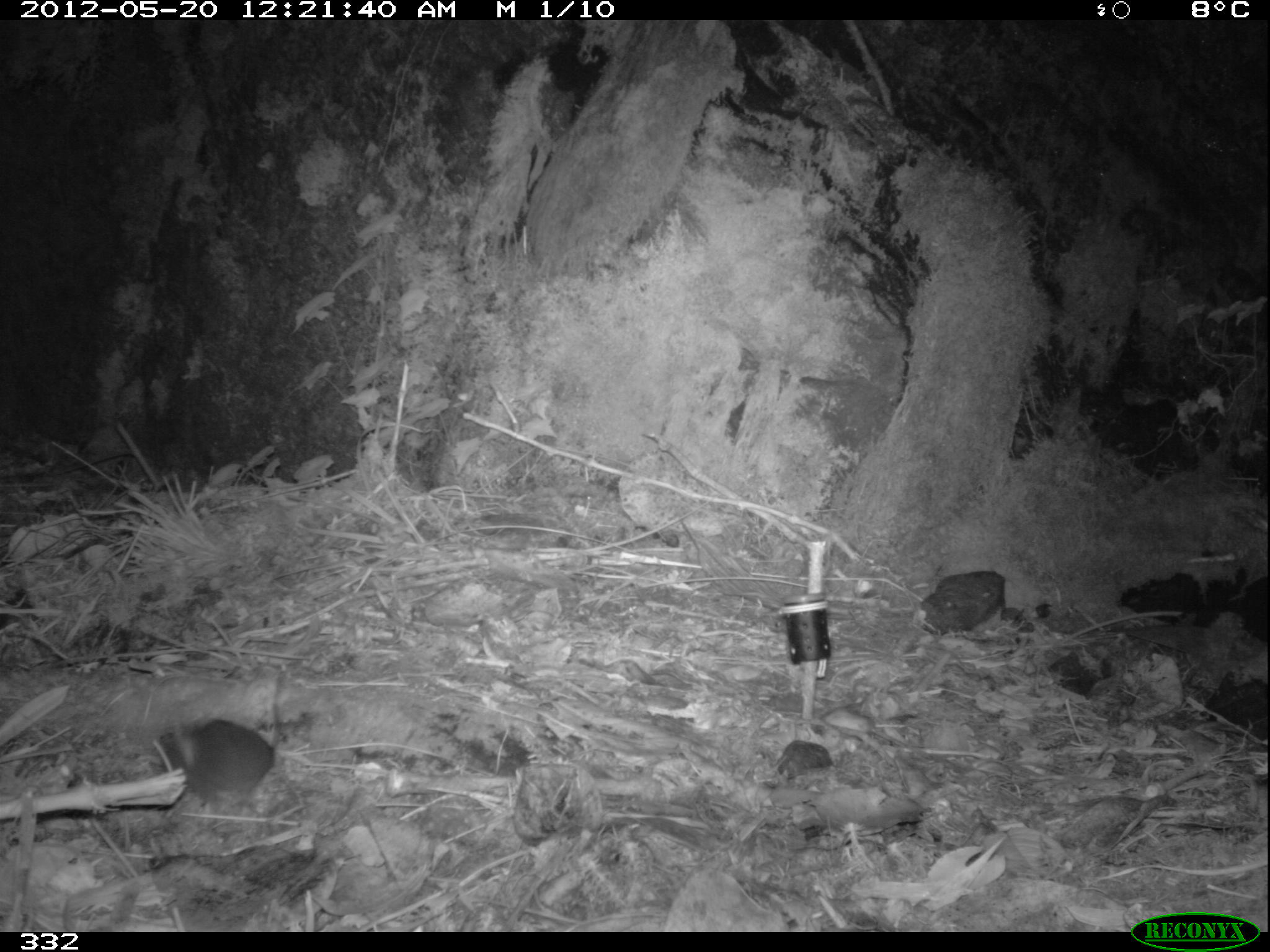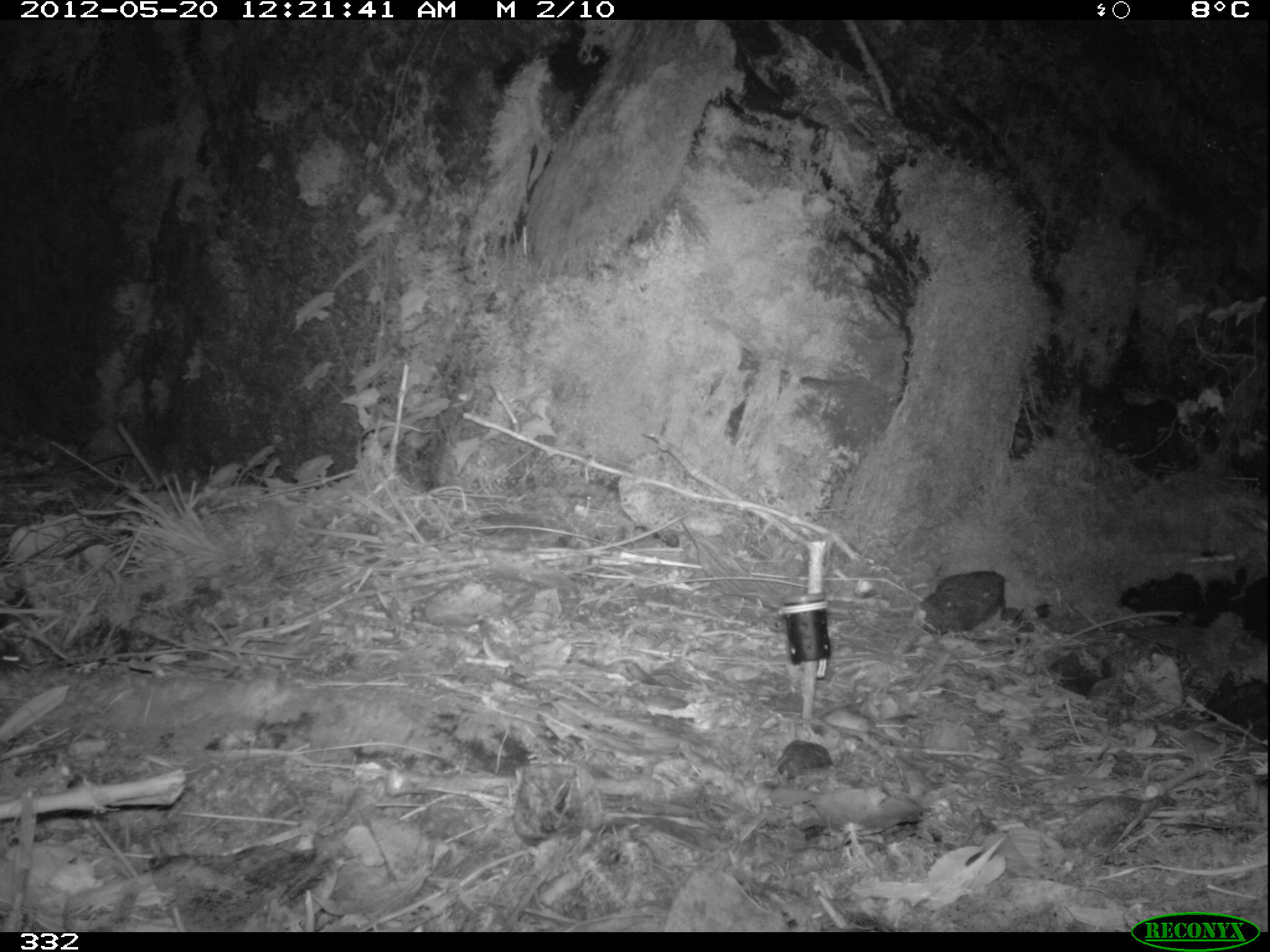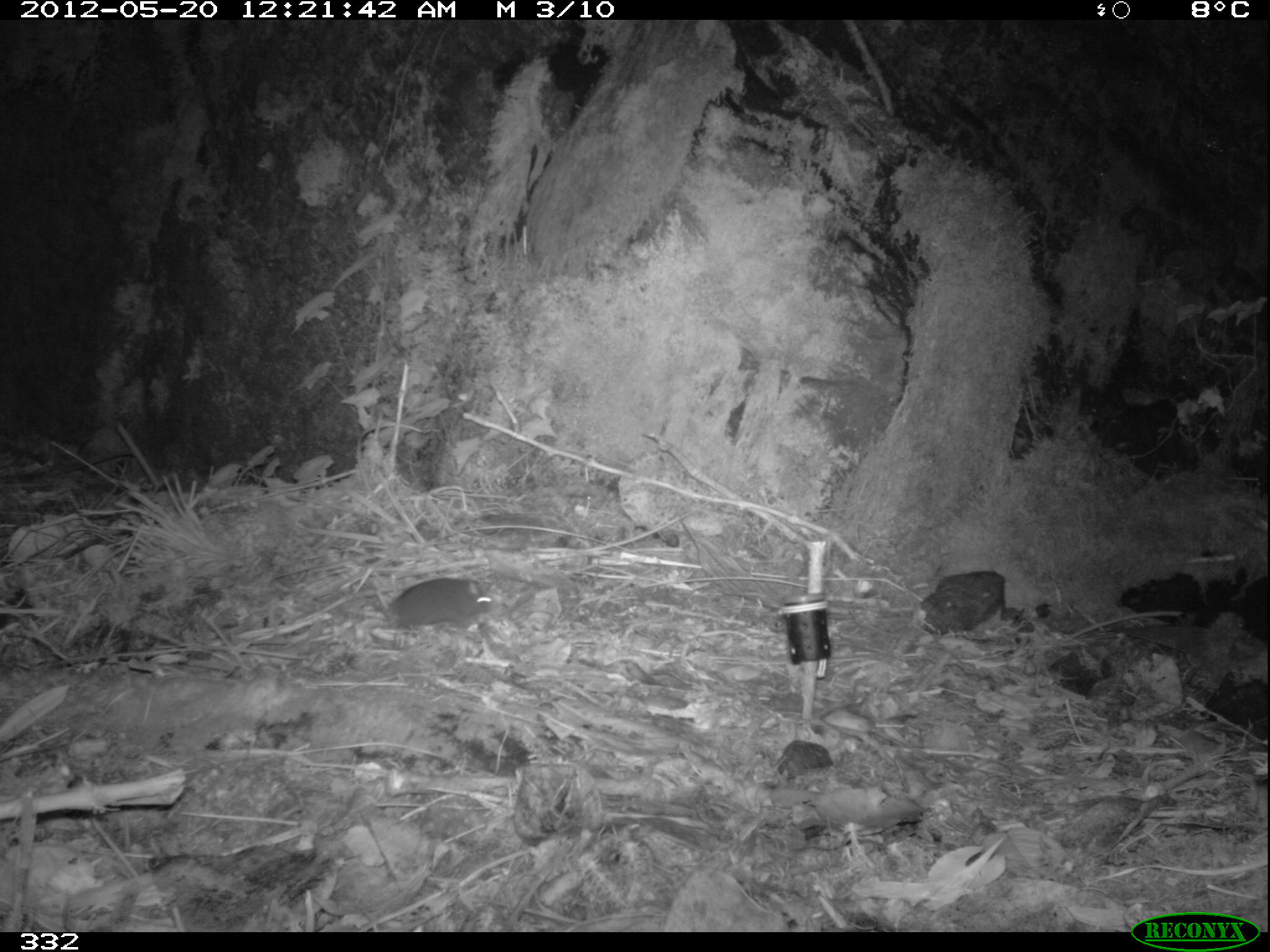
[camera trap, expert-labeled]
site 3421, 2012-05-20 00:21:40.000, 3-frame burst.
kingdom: Animalia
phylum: Chordata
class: Mammalia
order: Rodentia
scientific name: Rodentia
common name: rodents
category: unknown rodent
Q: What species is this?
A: Unknown rodent (rodents) (Rodentia).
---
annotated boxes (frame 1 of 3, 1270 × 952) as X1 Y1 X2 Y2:
unknown rodent: 151 671 282 814